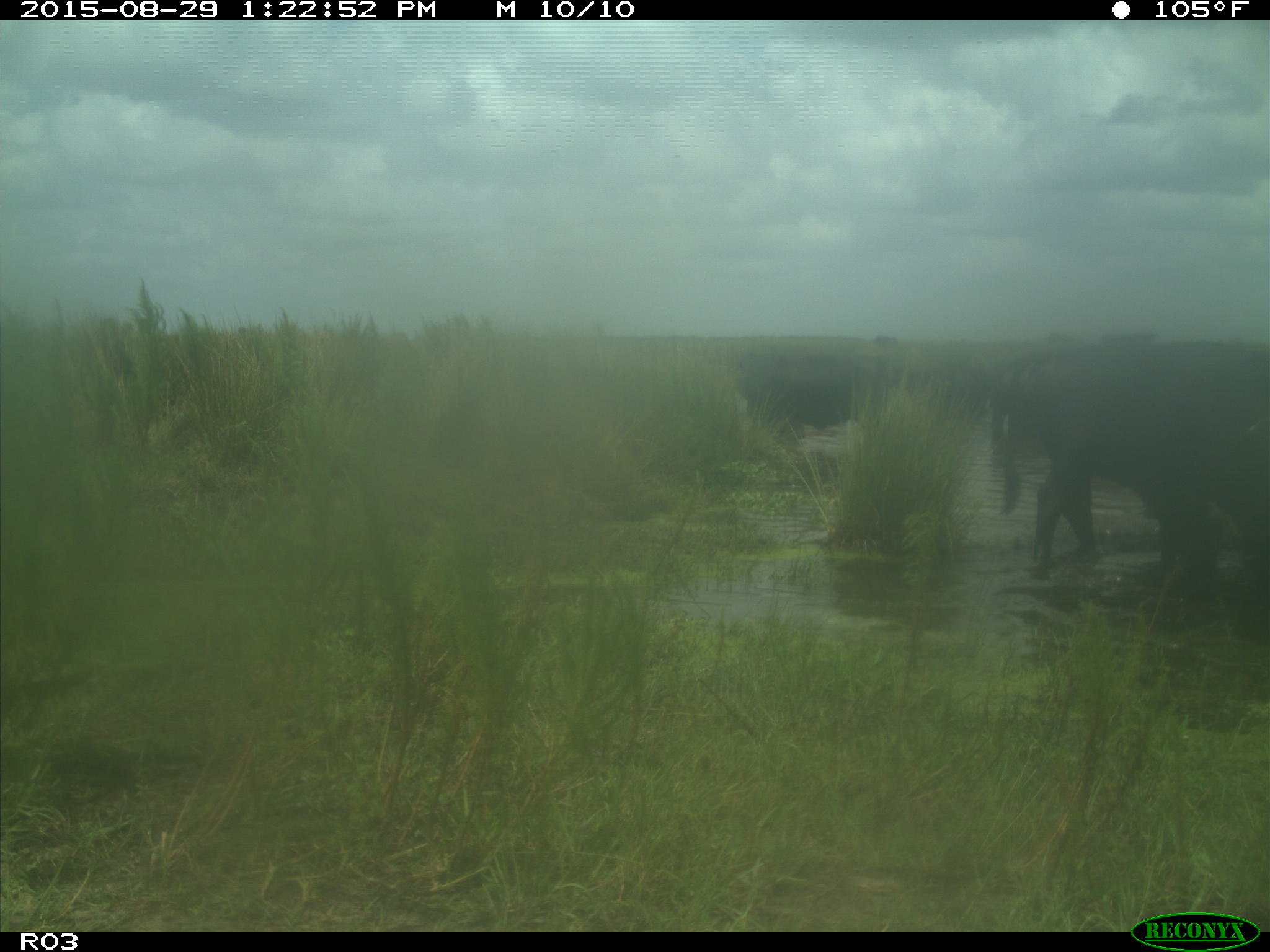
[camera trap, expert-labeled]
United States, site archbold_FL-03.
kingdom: Animalia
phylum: Chordata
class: Mammalia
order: Artiodactyla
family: Bovidae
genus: Bos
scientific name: Bos taurus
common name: domestic cow